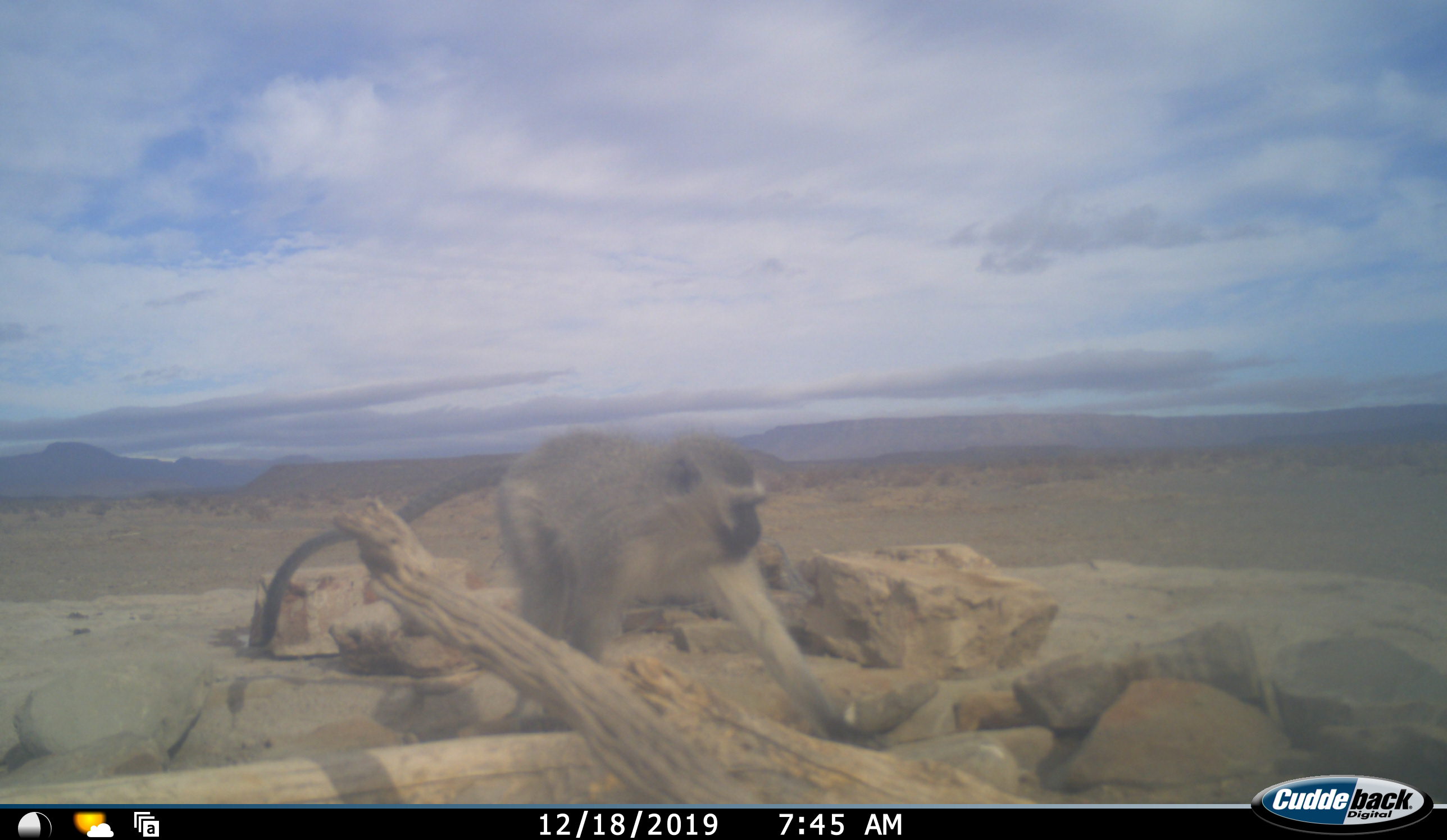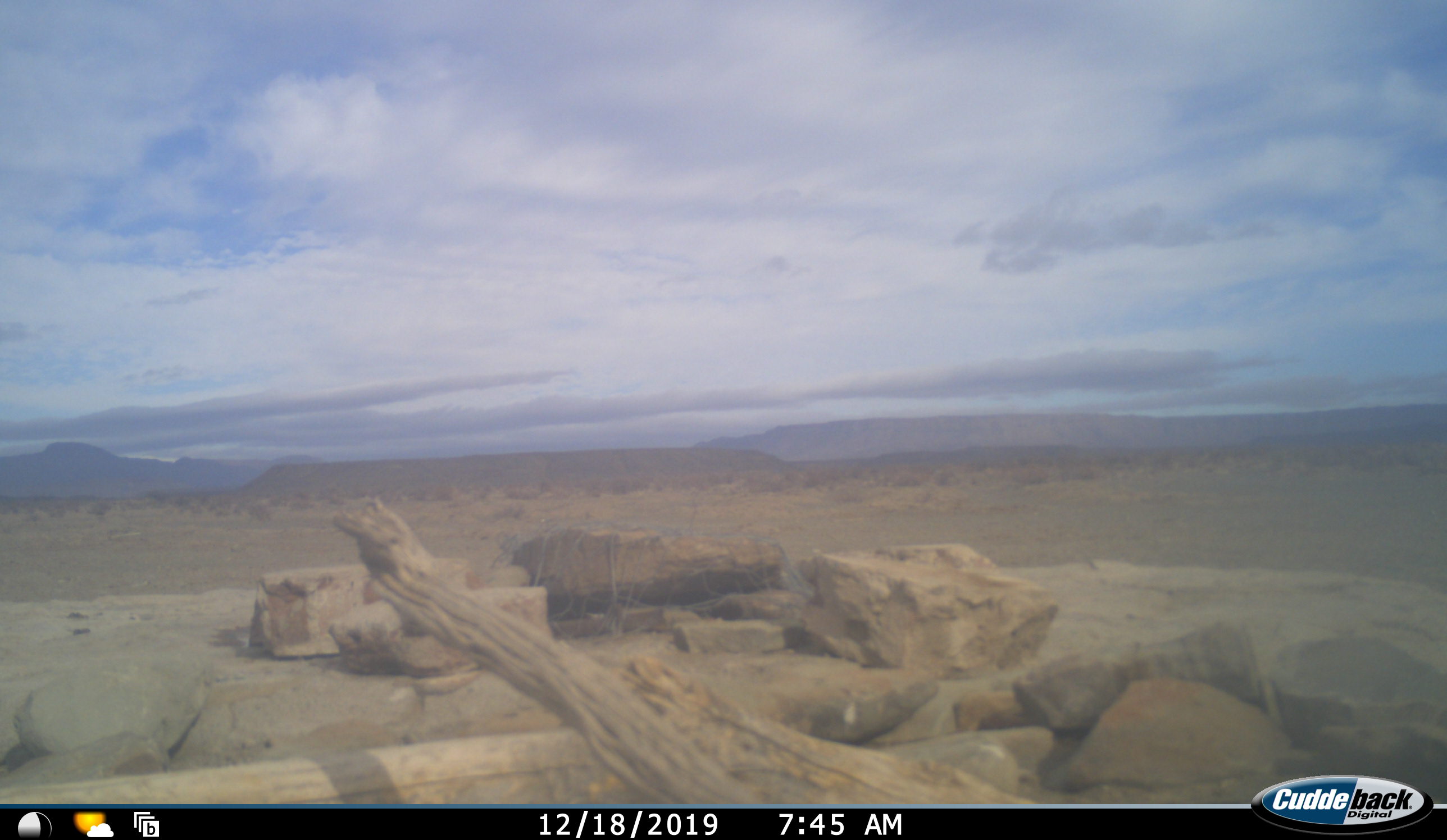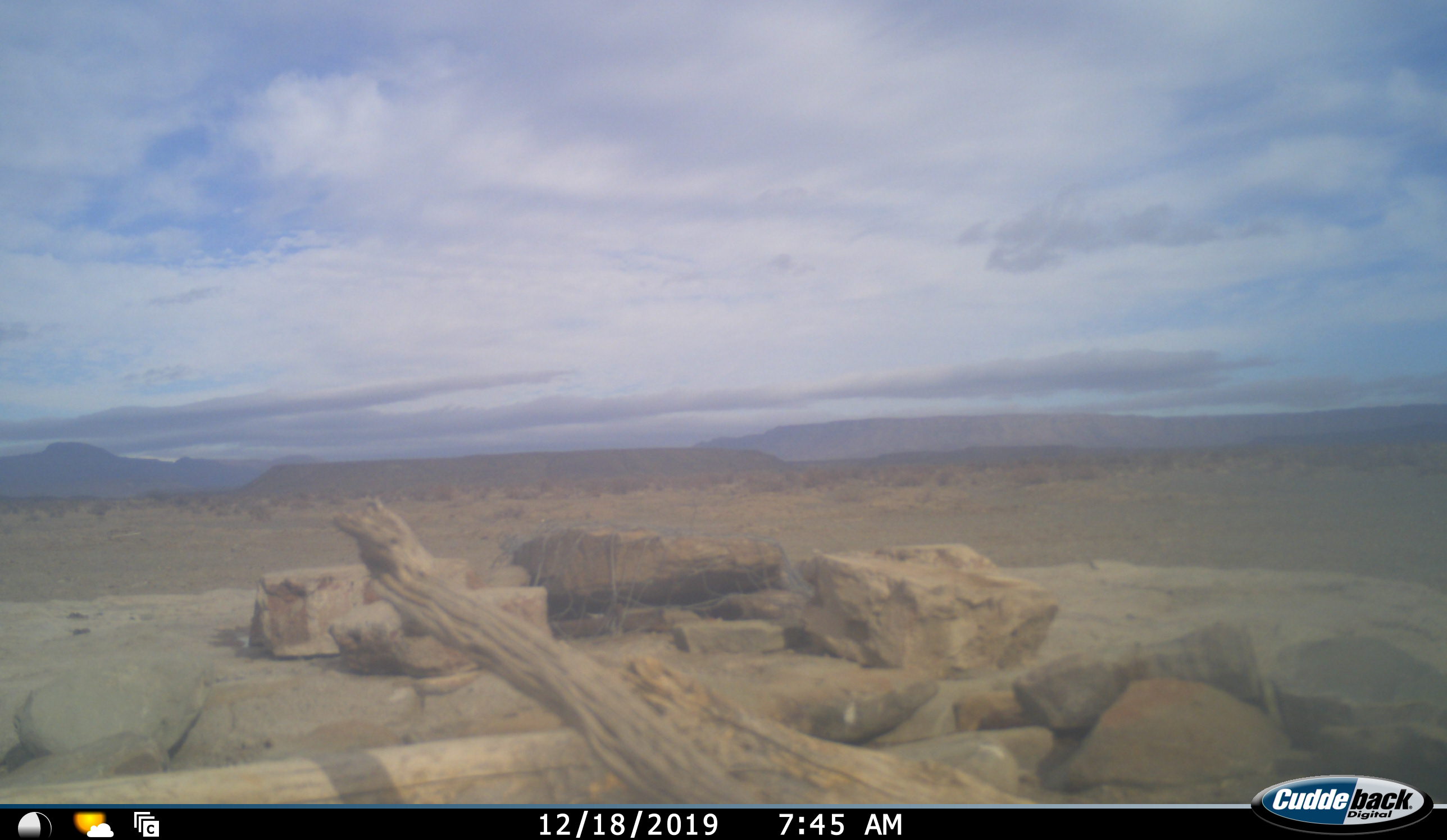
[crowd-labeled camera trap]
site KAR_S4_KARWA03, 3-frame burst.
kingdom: Animalia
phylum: Chordata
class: Mammalia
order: Primates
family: Cercopithecidae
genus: Chlorocebus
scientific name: Chlorocebus pygerythrus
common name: vervet monkey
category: monkeyvervet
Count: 1.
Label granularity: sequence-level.